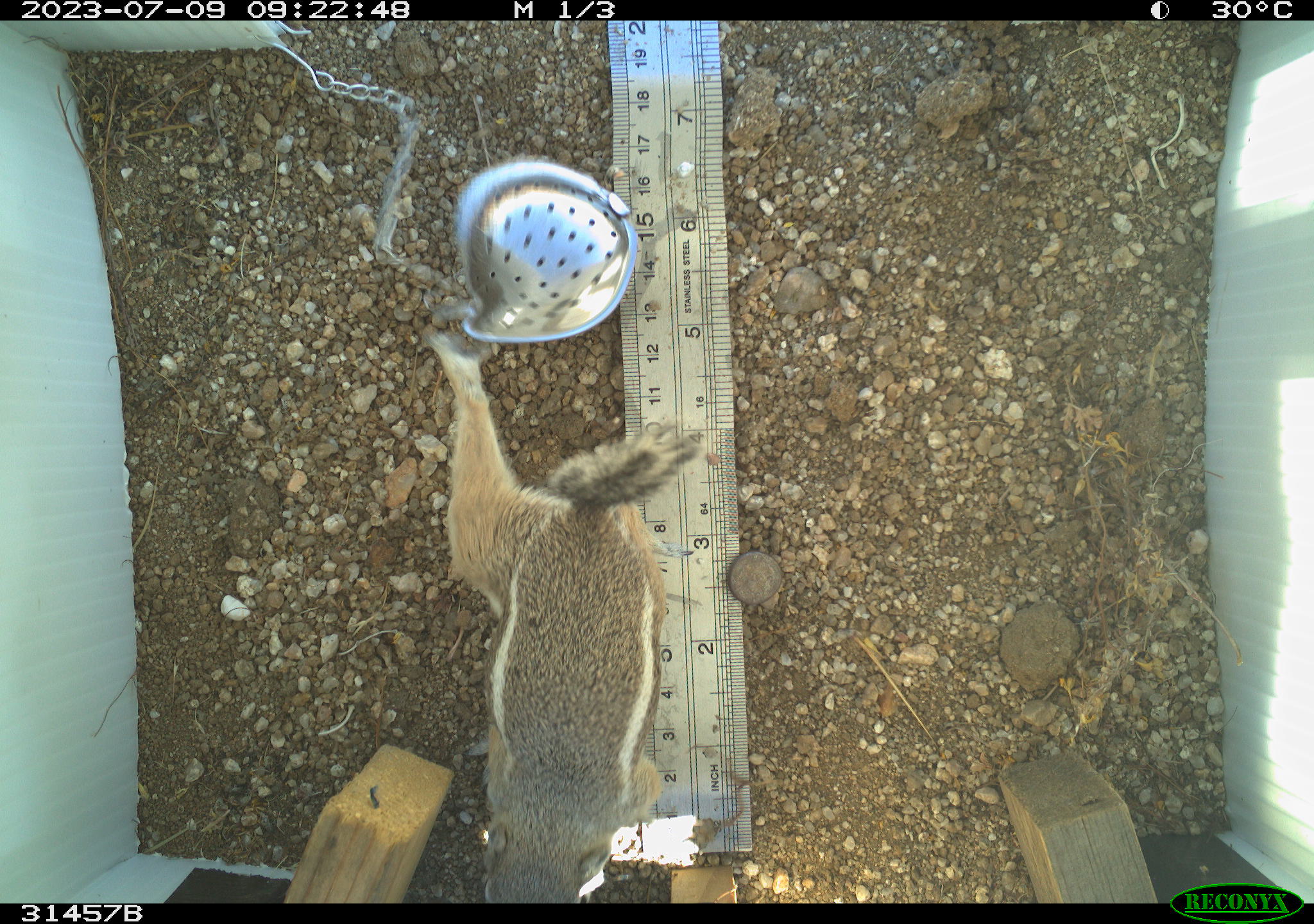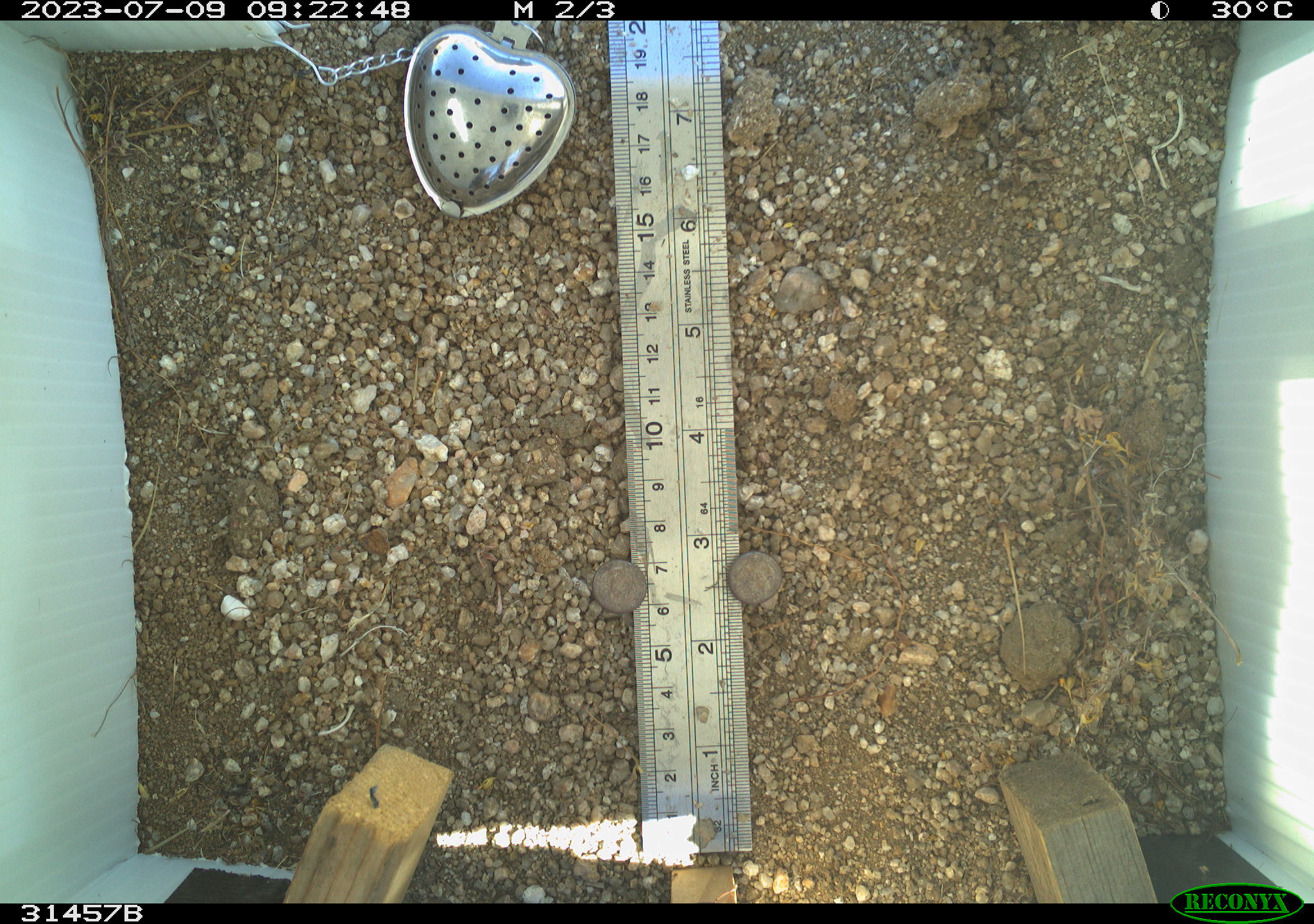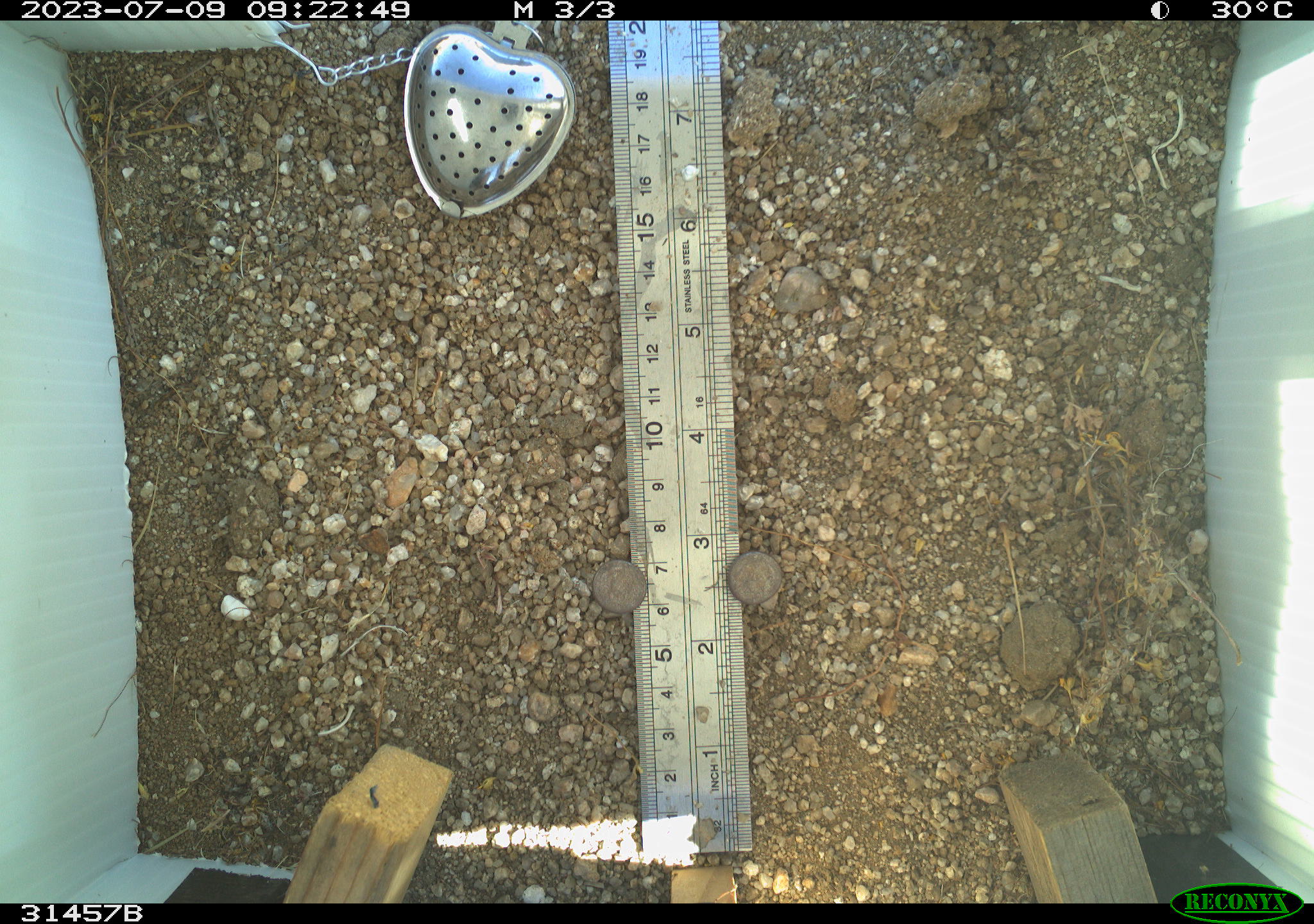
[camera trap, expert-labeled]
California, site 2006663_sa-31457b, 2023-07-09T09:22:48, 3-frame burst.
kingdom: Animalia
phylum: Chordata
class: Mammalia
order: Rodentia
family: Sciuridae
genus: Ammospermophilus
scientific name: Ammospermophilus leucurus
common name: white-tailed antelope squirrel